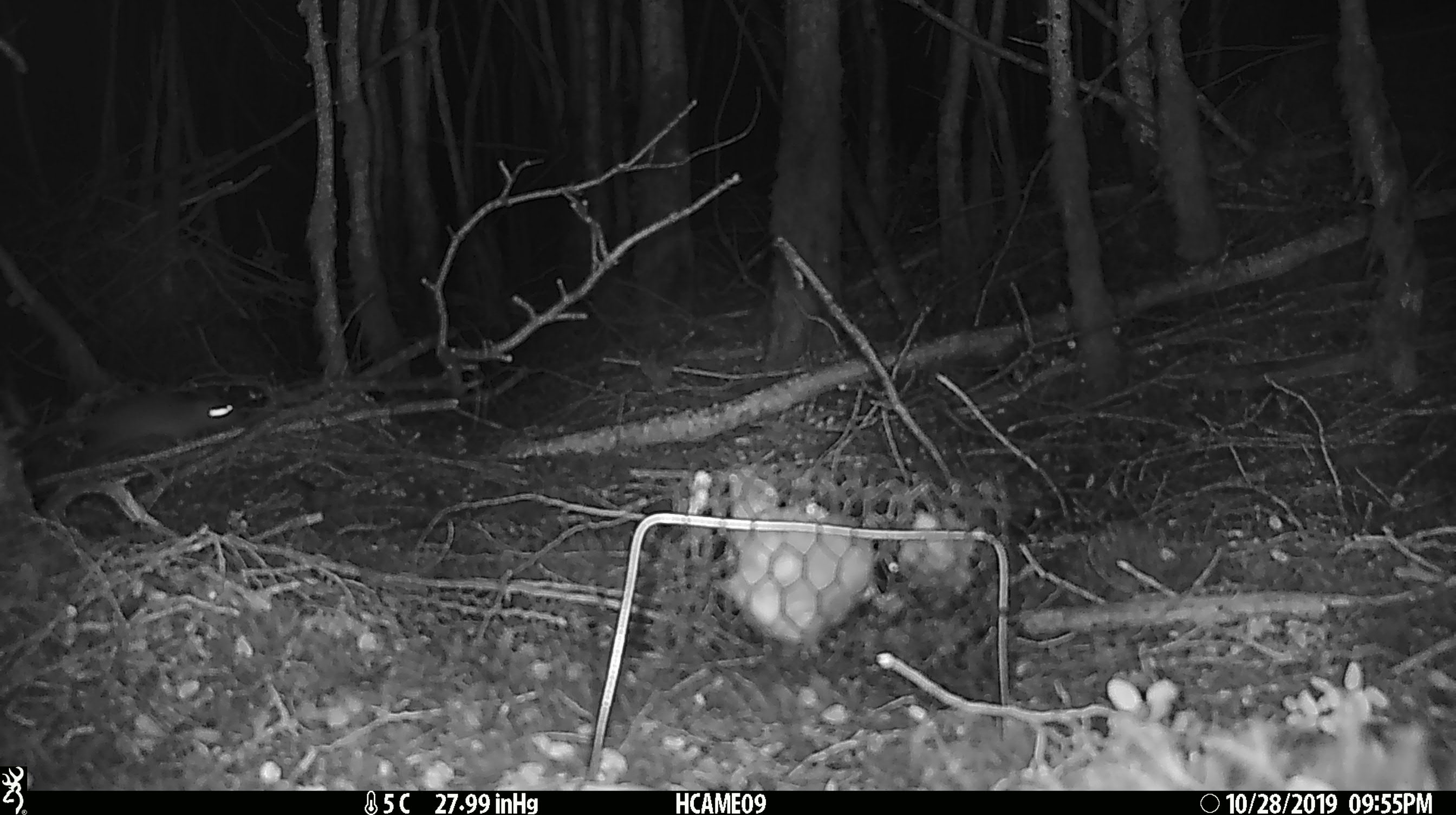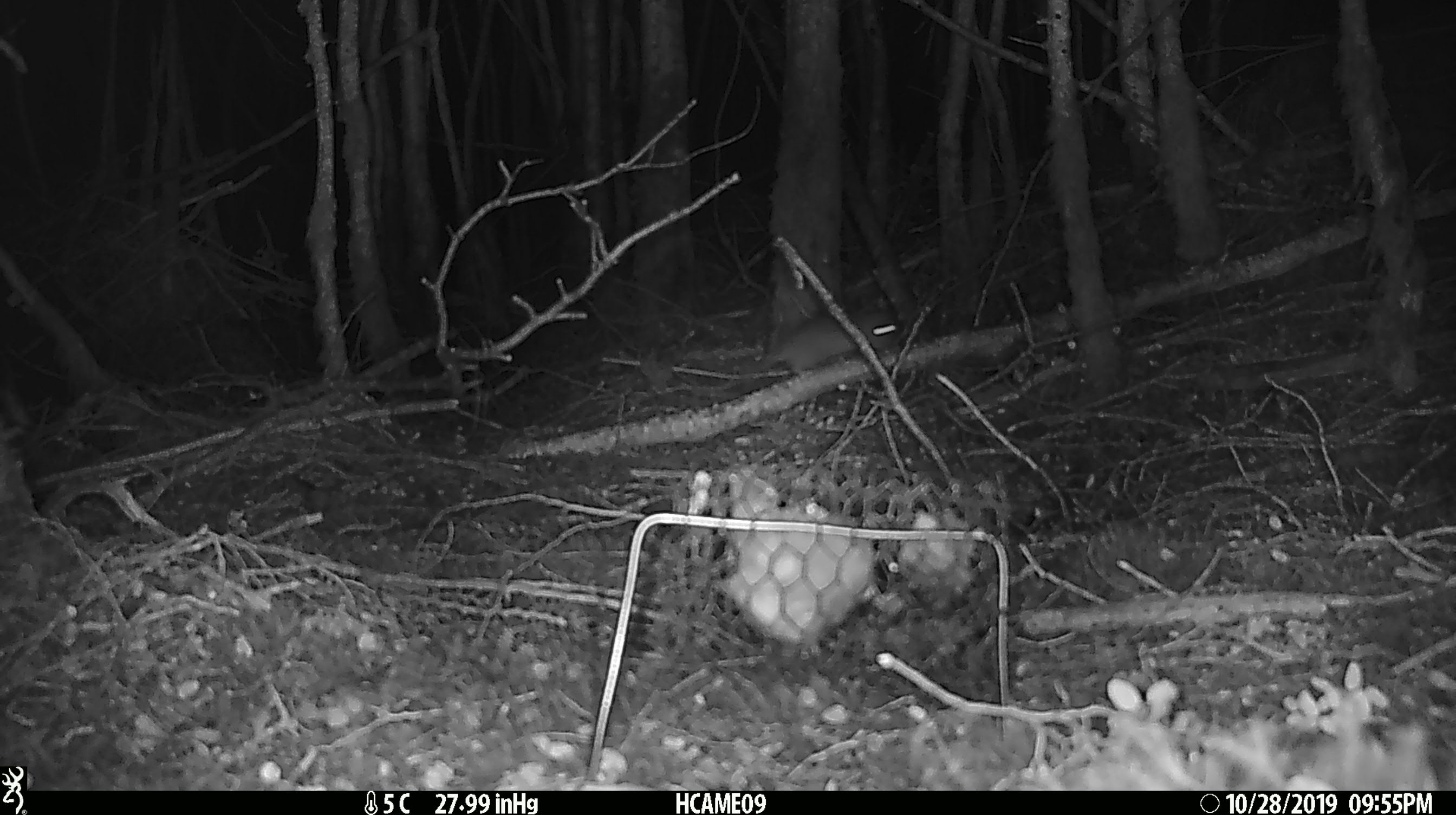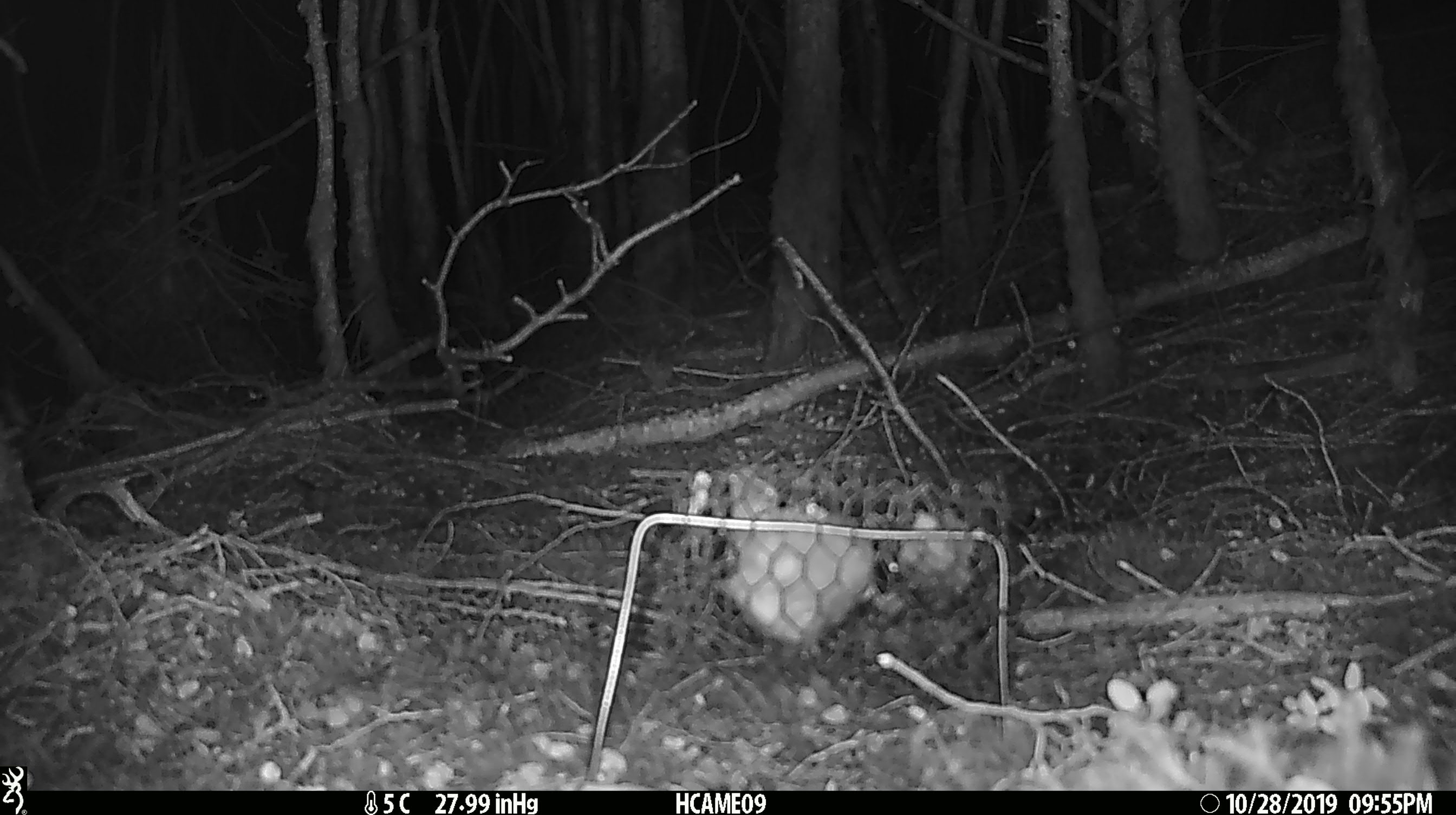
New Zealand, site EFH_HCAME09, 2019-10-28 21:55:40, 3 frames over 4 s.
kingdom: Animalia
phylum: Chordata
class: Mammalia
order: Rodentia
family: Muridae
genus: Mus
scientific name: Mus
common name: mouse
Mouse (Mus).